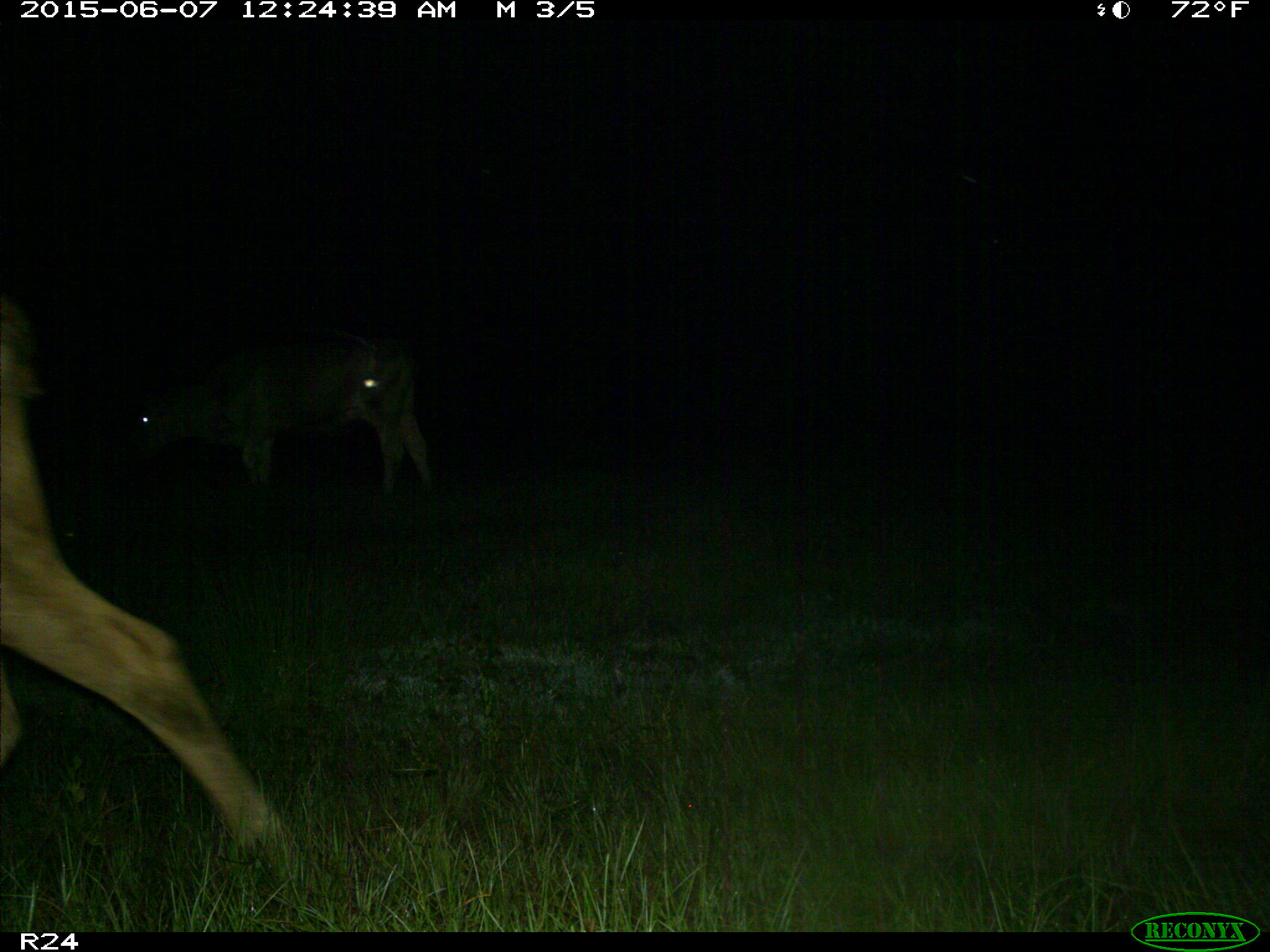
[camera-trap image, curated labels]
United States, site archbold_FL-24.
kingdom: Animalia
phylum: Chordata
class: Mammalia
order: Artiodactyla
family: Bovidae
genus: Bos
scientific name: Bos taurus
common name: domestic cow